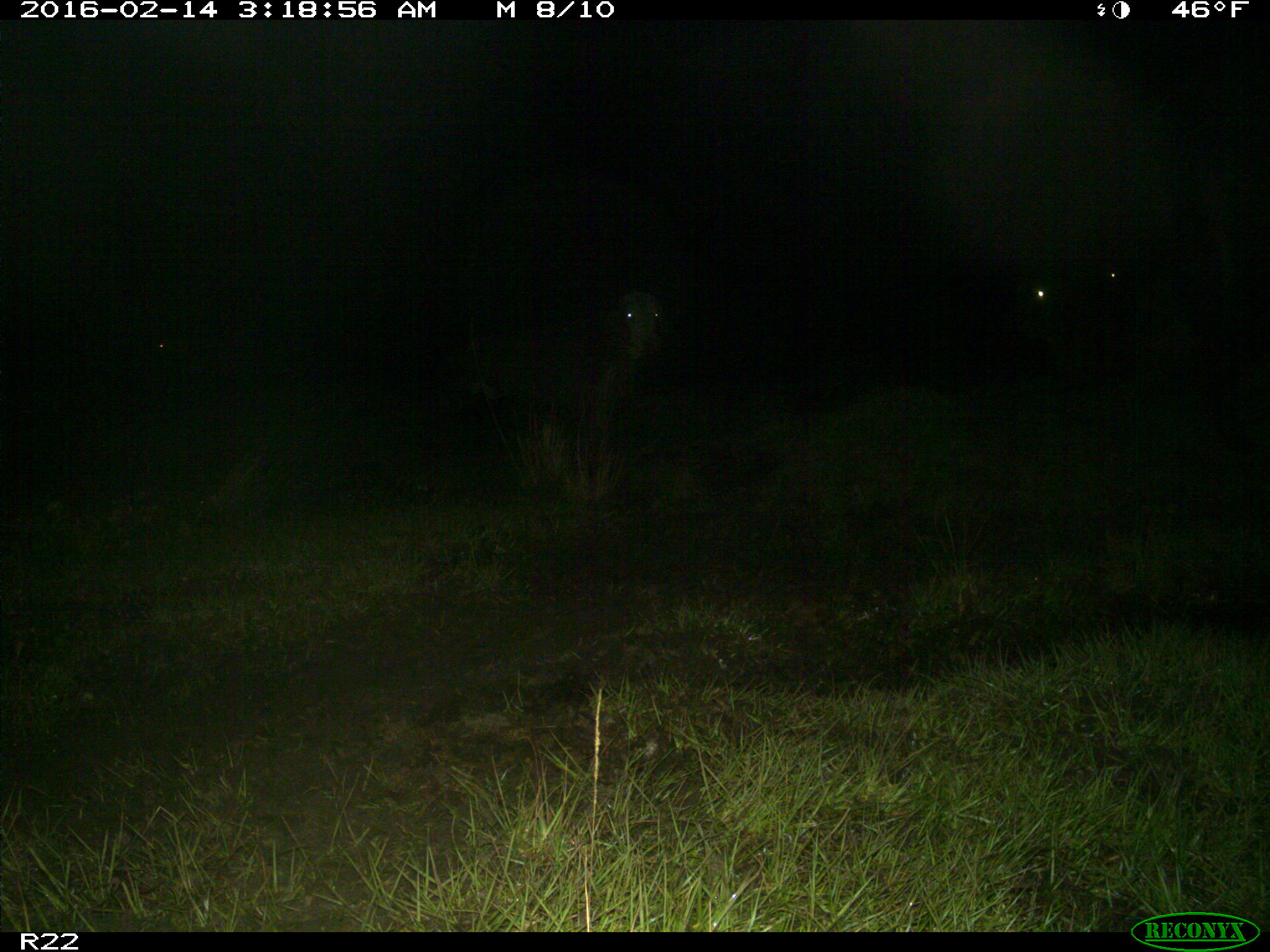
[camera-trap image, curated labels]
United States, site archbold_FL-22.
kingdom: Animalia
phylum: Chordata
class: Mammalia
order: Artiodactyla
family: Bovidae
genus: Bos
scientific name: Bos taurus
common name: domestic cow